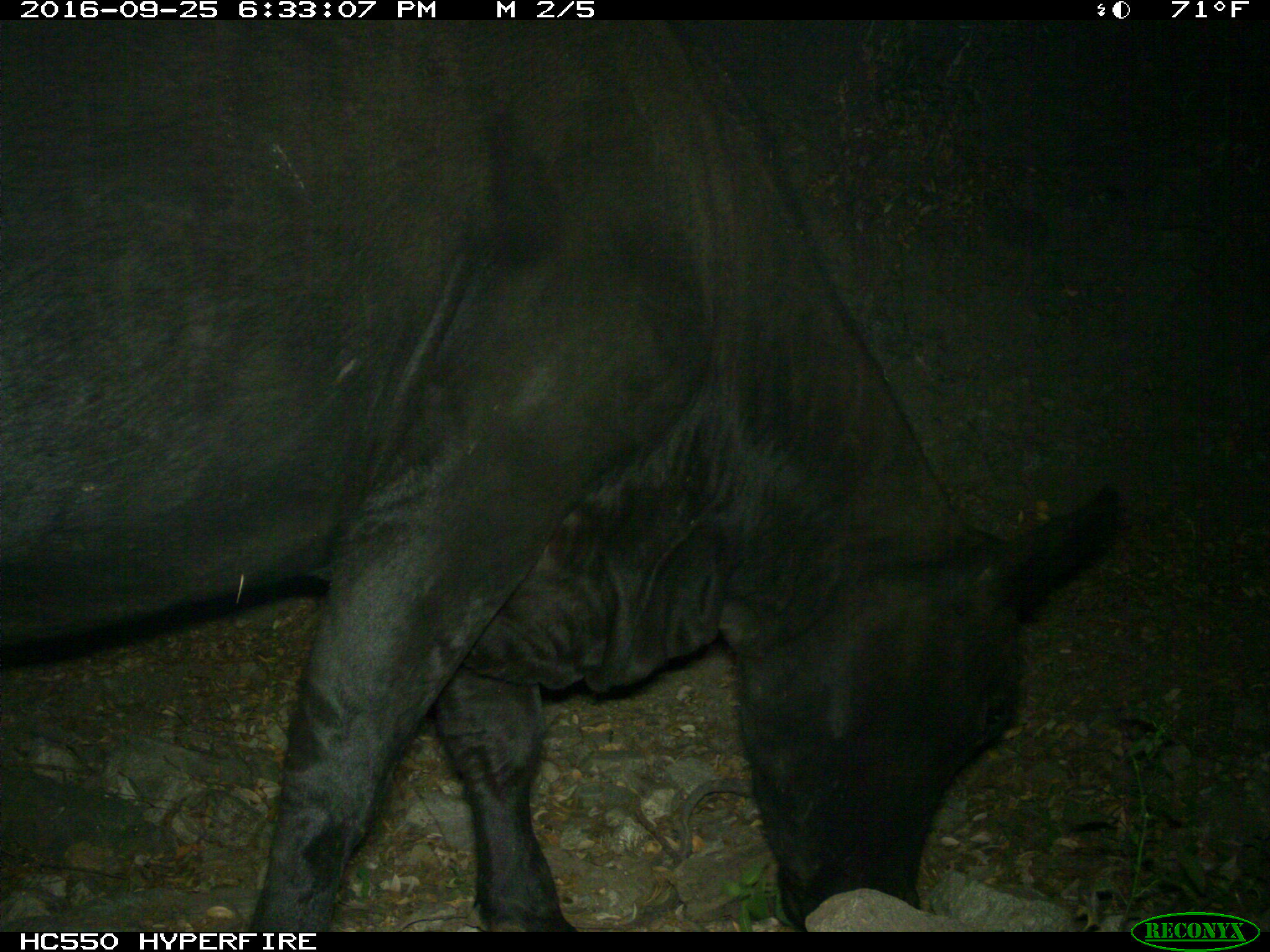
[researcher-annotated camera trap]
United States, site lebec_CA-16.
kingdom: Animalia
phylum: Chordata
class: Mammalia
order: Artiodactyla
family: Bovidae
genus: Bos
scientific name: Bos taurus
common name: domestic cow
Bos taurus (domestic cow).